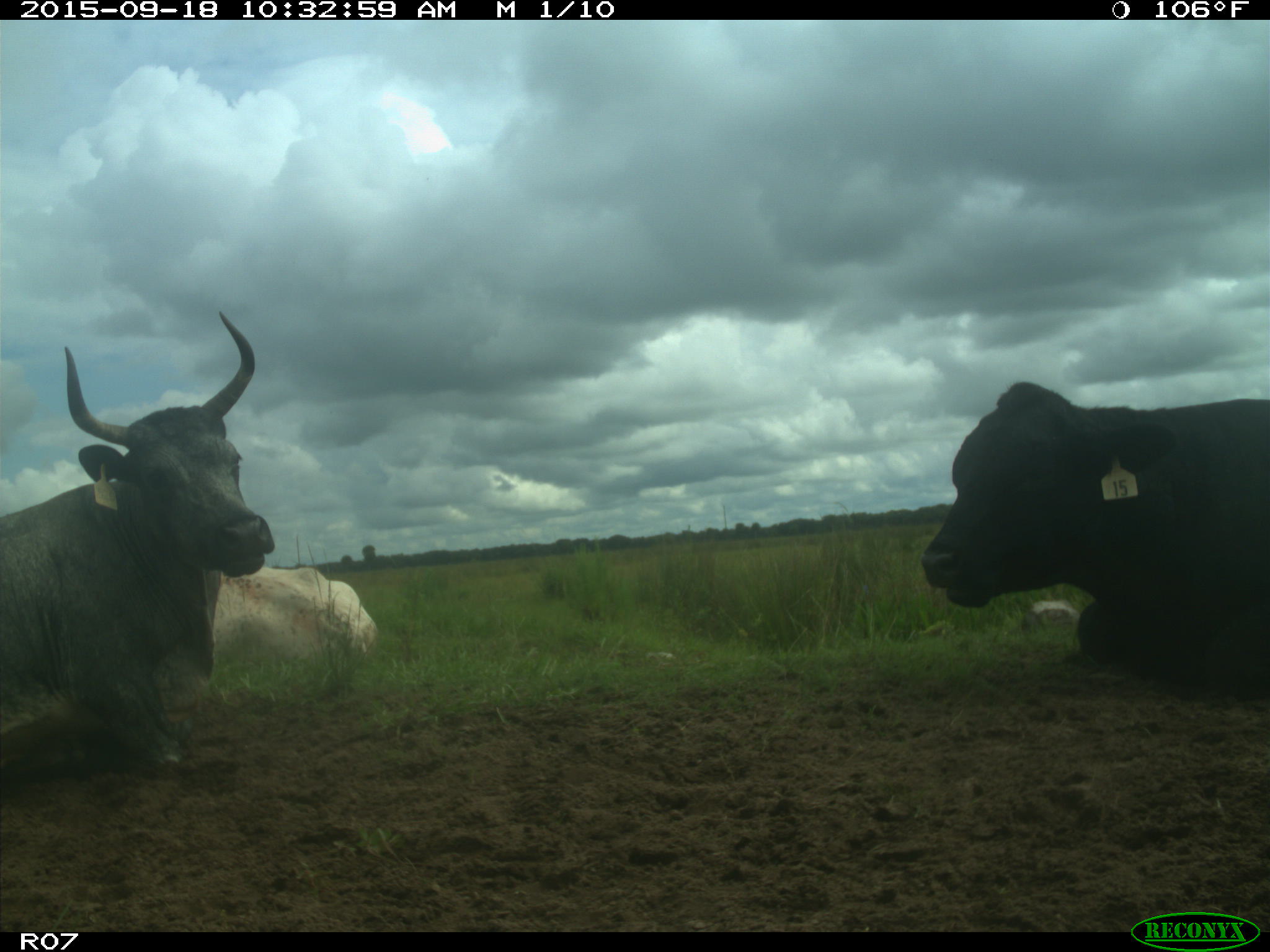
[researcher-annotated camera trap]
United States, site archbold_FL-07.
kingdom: Animalia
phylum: Chordata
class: Mammalia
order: Artiodactyla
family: Bovidae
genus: Bos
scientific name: Bos taurus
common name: domestic cow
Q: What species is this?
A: Bos taurus (domestic cow).